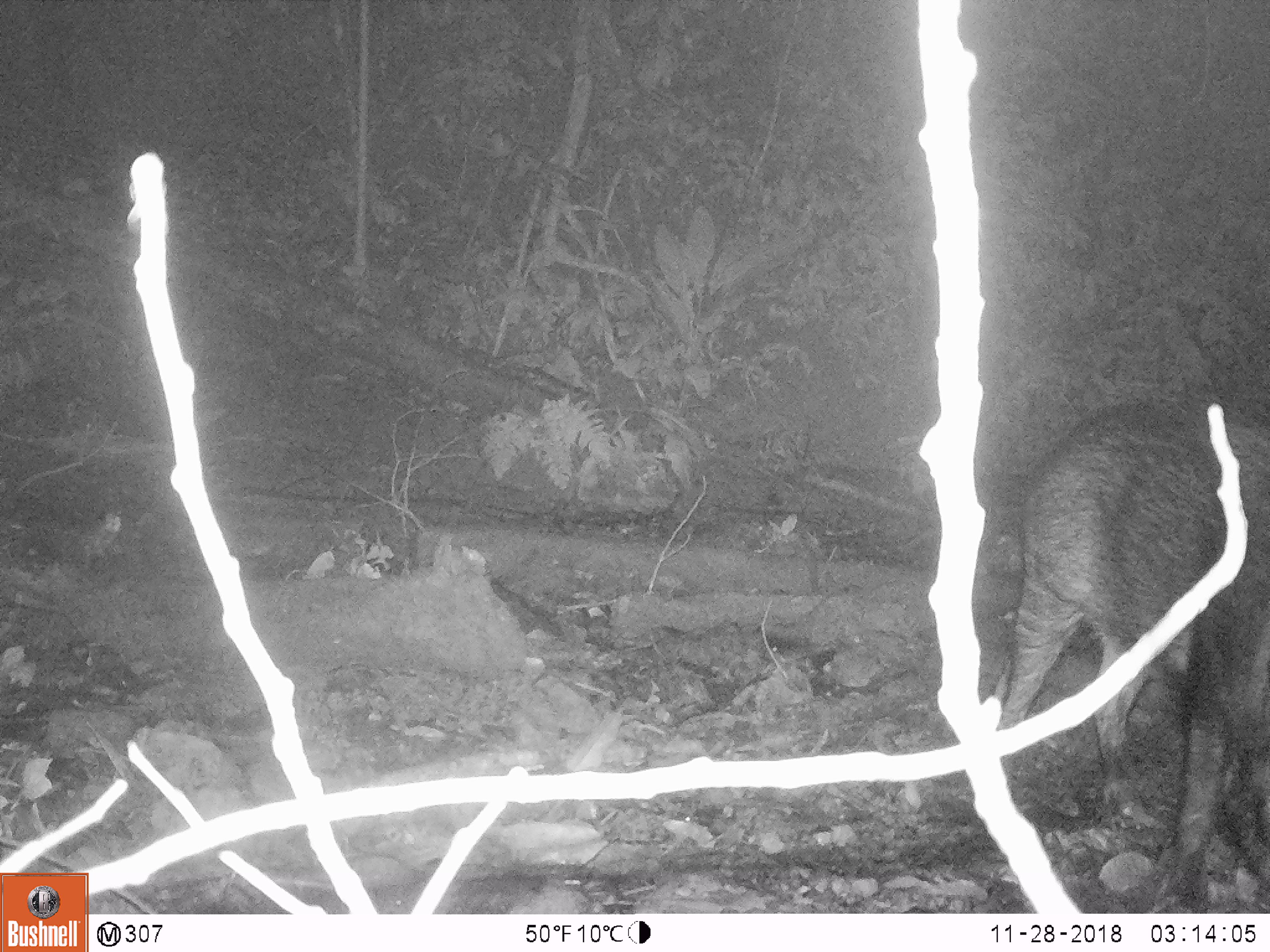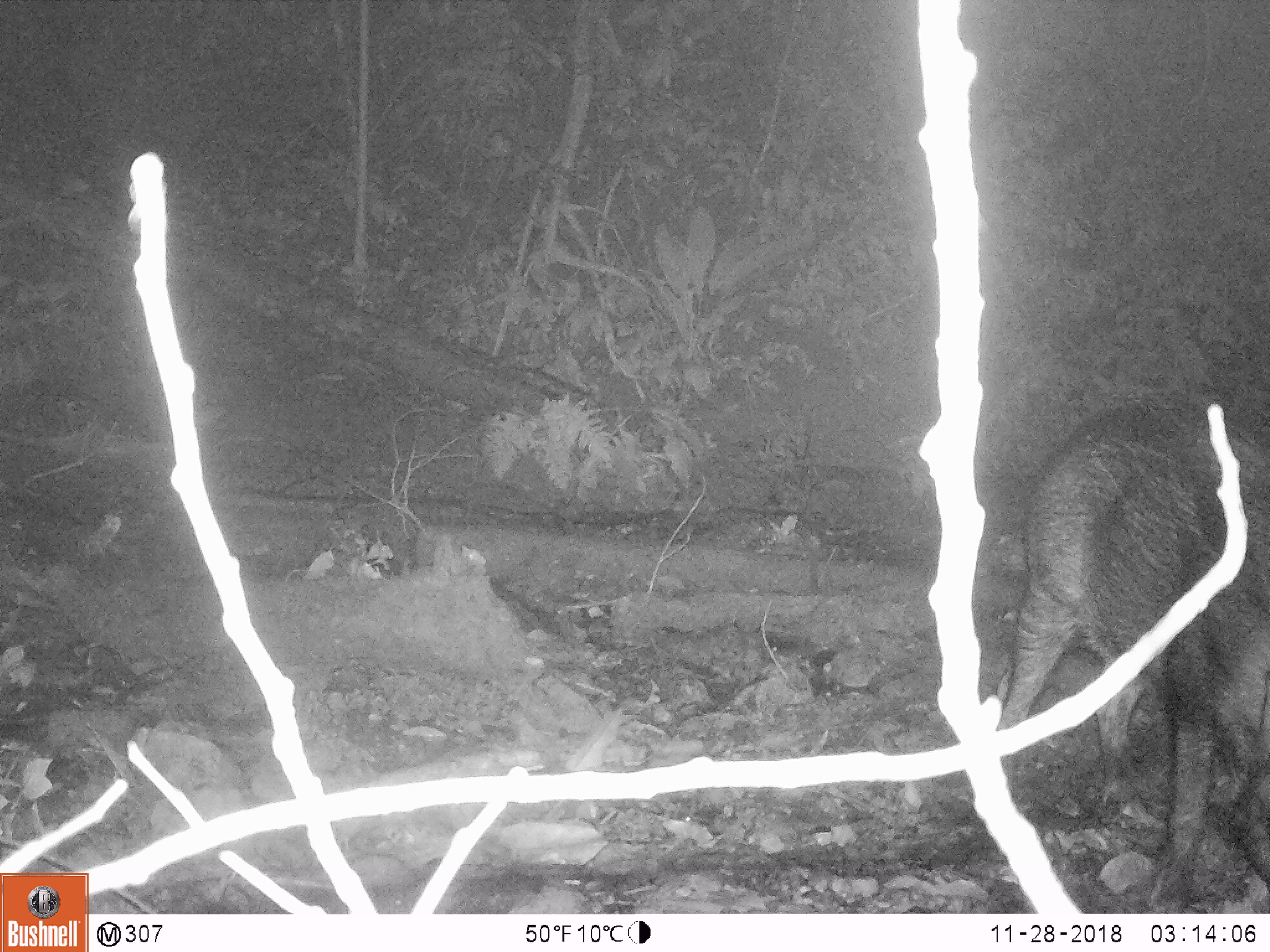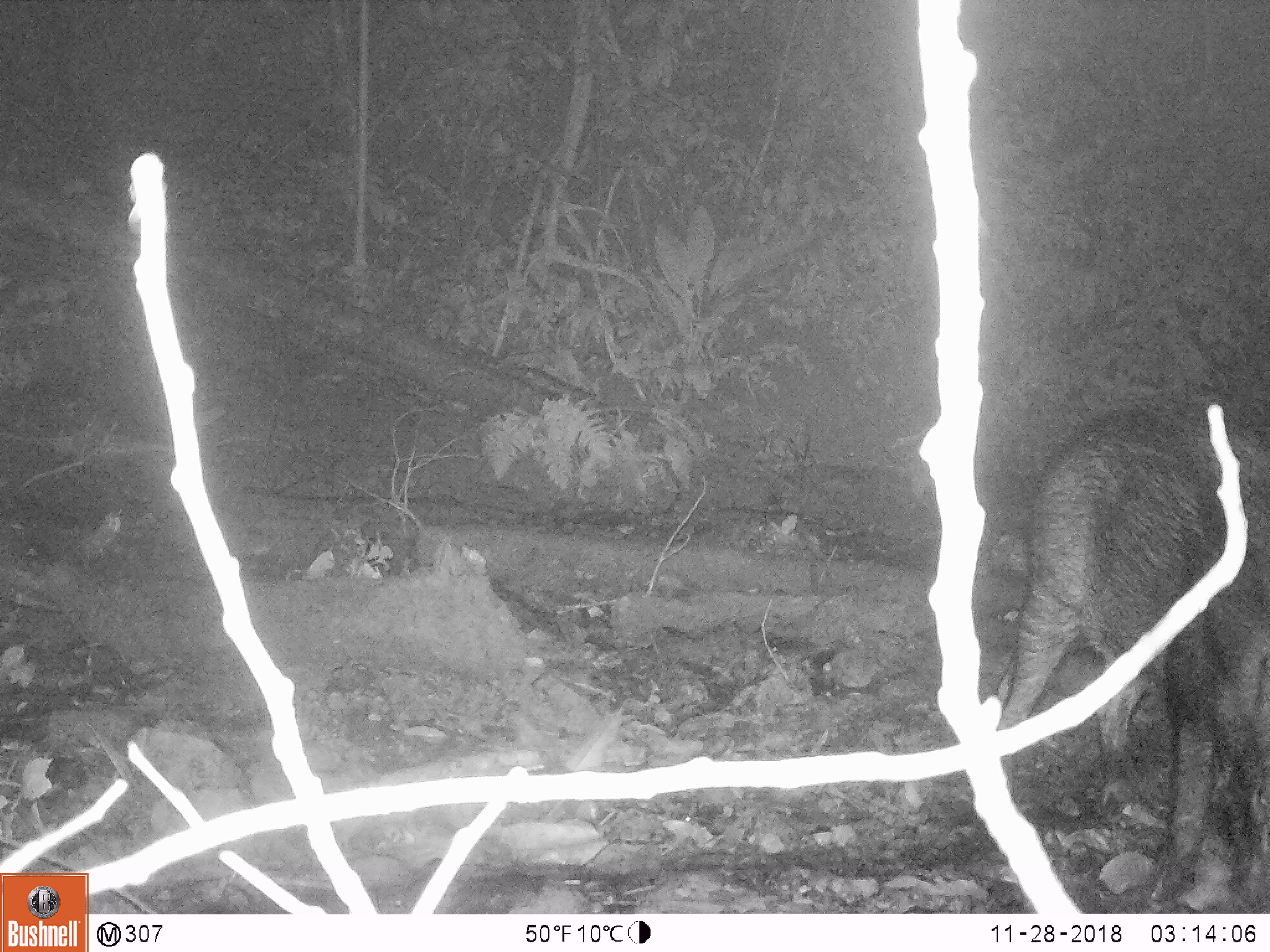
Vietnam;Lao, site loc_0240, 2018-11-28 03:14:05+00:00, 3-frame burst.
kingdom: Animalia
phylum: Chordata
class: Mammalia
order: Artiodactyla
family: Suidae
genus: Sus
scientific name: Sus scrofa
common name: eurasian wild pig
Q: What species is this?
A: Eurasian wild pig (Sus scrofa).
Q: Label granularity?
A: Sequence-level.